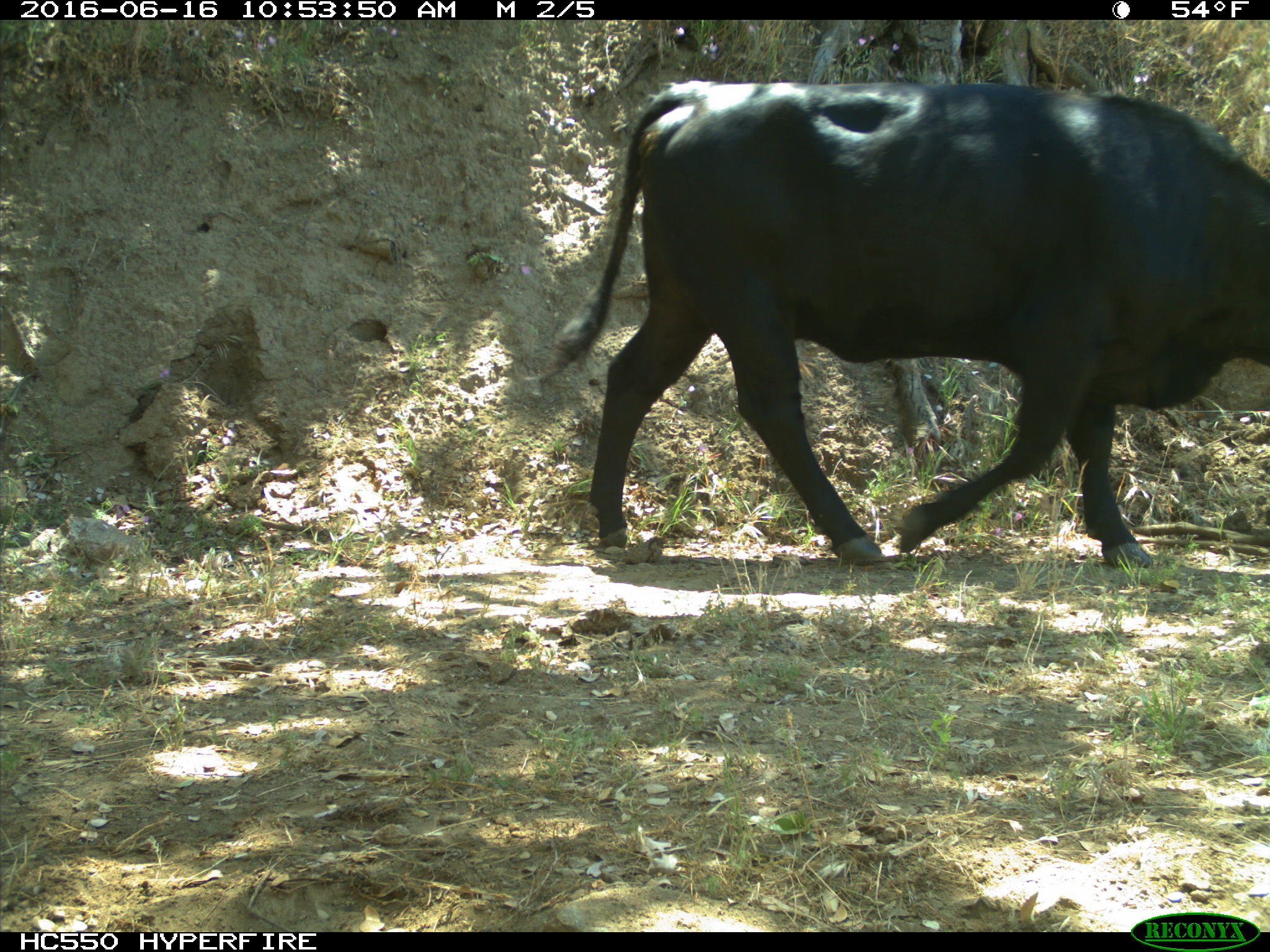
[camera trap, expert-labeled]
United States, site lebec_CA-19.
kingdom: Animalia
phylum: Chordata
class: Mammalia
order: Artiodactyla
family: Bovidae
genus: Bos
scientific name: Bos taurus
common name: domestic cow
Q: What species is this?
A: Bos taurus (domestic cow).